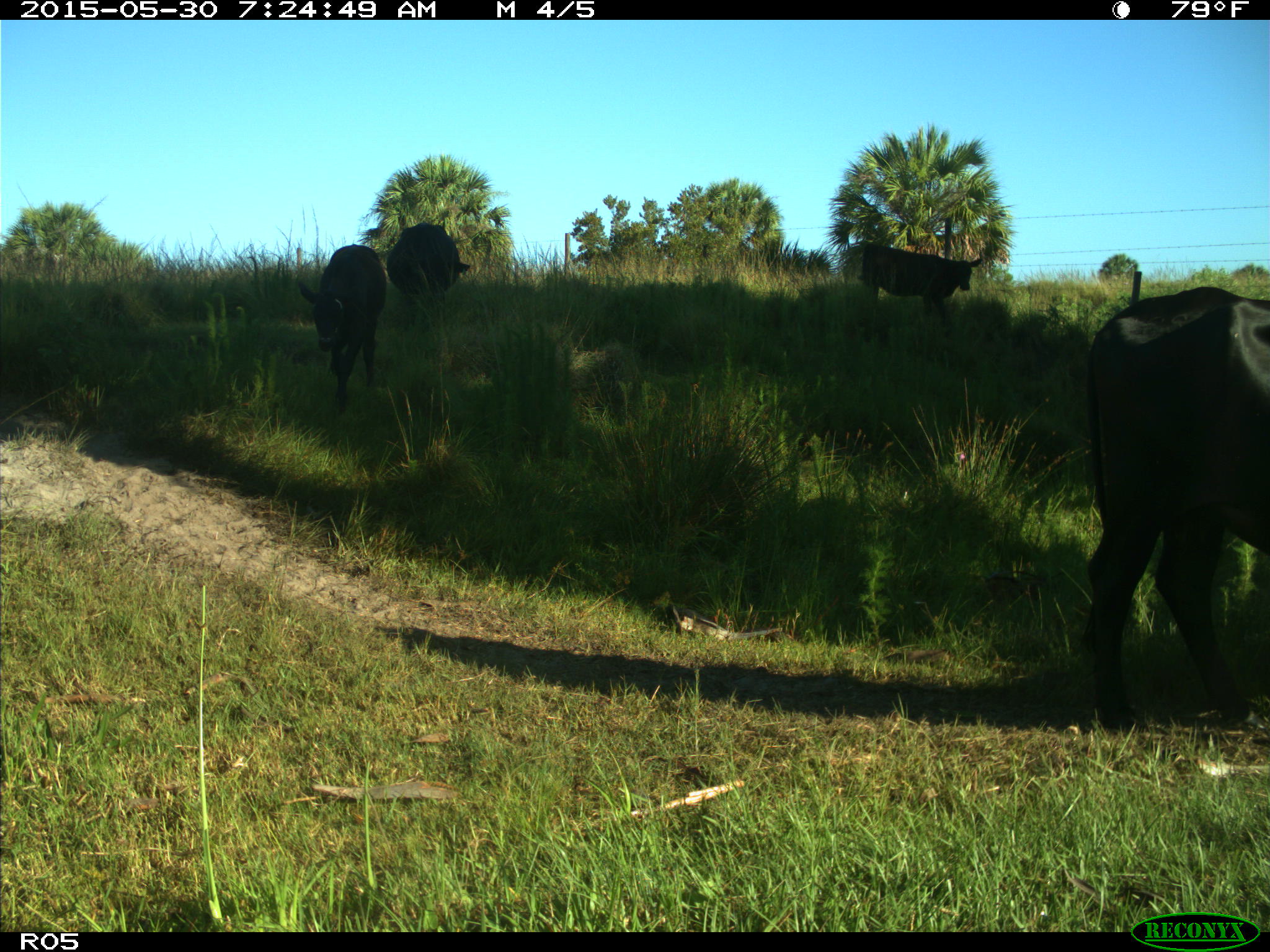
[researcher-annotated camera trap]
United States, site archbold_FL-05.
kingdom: Animalia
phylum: Chordata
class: Mammalia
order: Artiodactyla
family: Bovidae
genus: Bos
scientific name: Bos taurus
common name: domestic cow